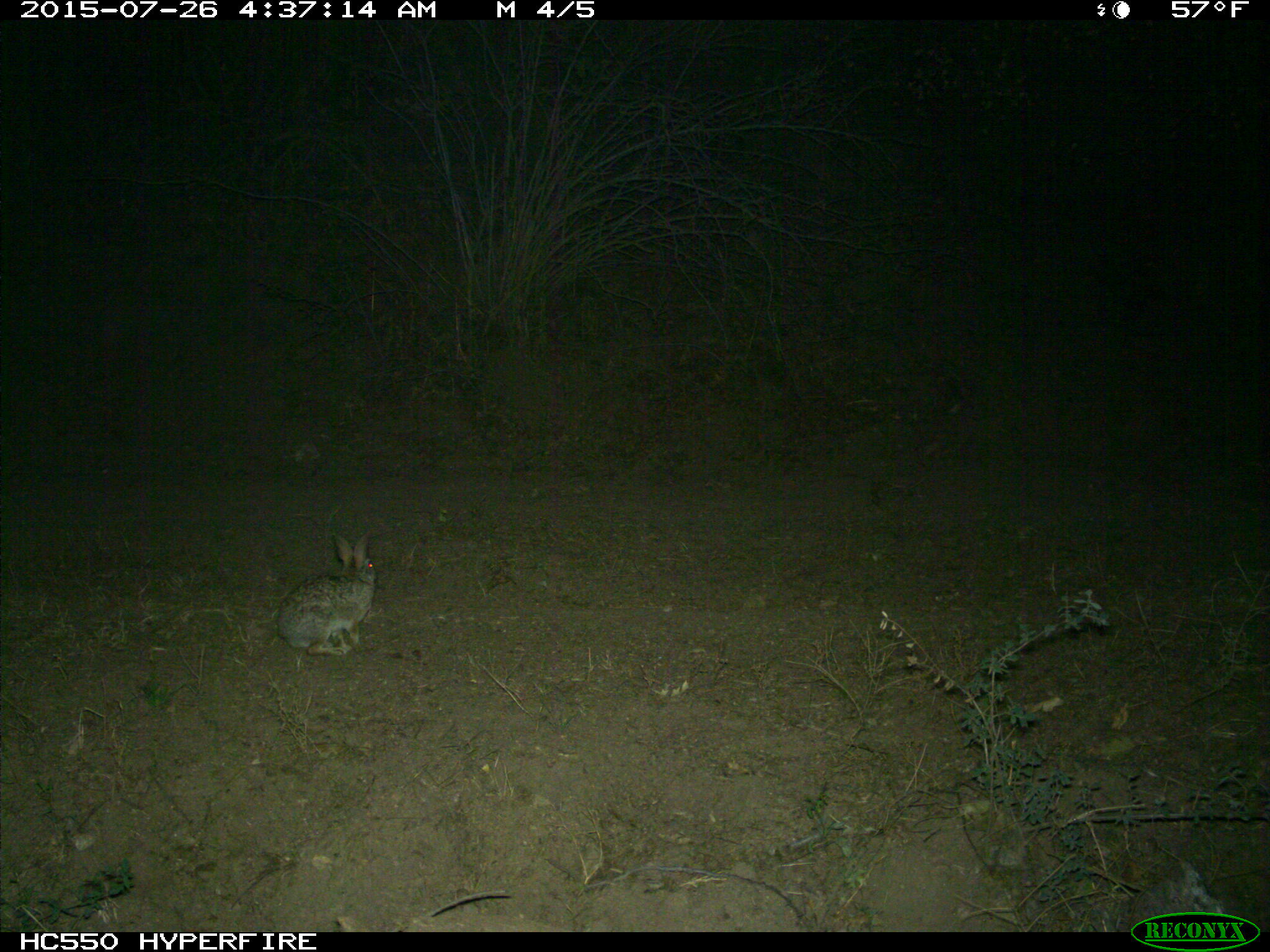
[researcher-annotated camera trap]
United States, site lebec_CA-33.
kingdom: Animalia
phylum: Chordata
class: Mammalia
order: Lagomorpha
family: Leporidae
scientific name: Leporidae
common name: rabbits and hares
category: unidentified rabbit